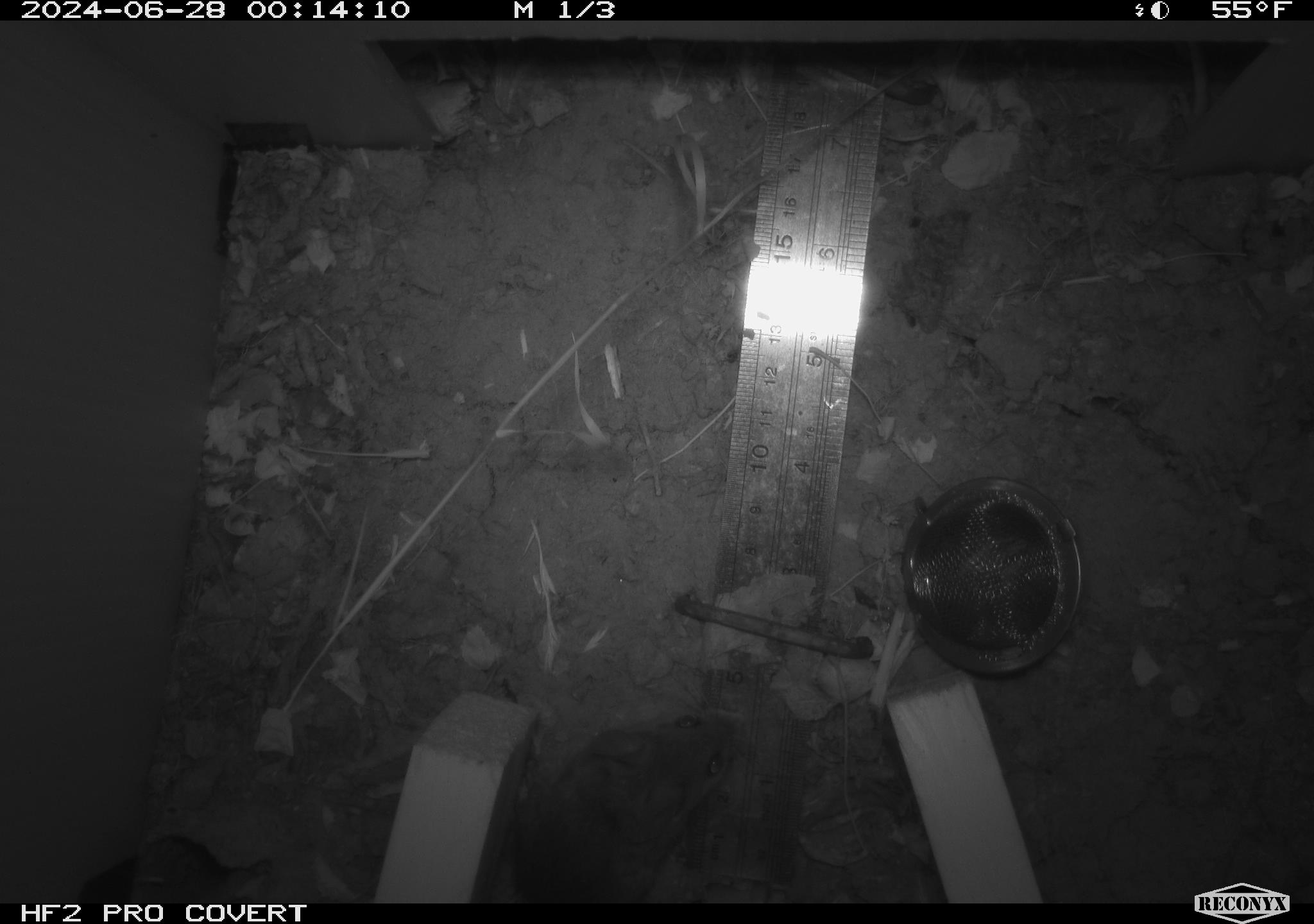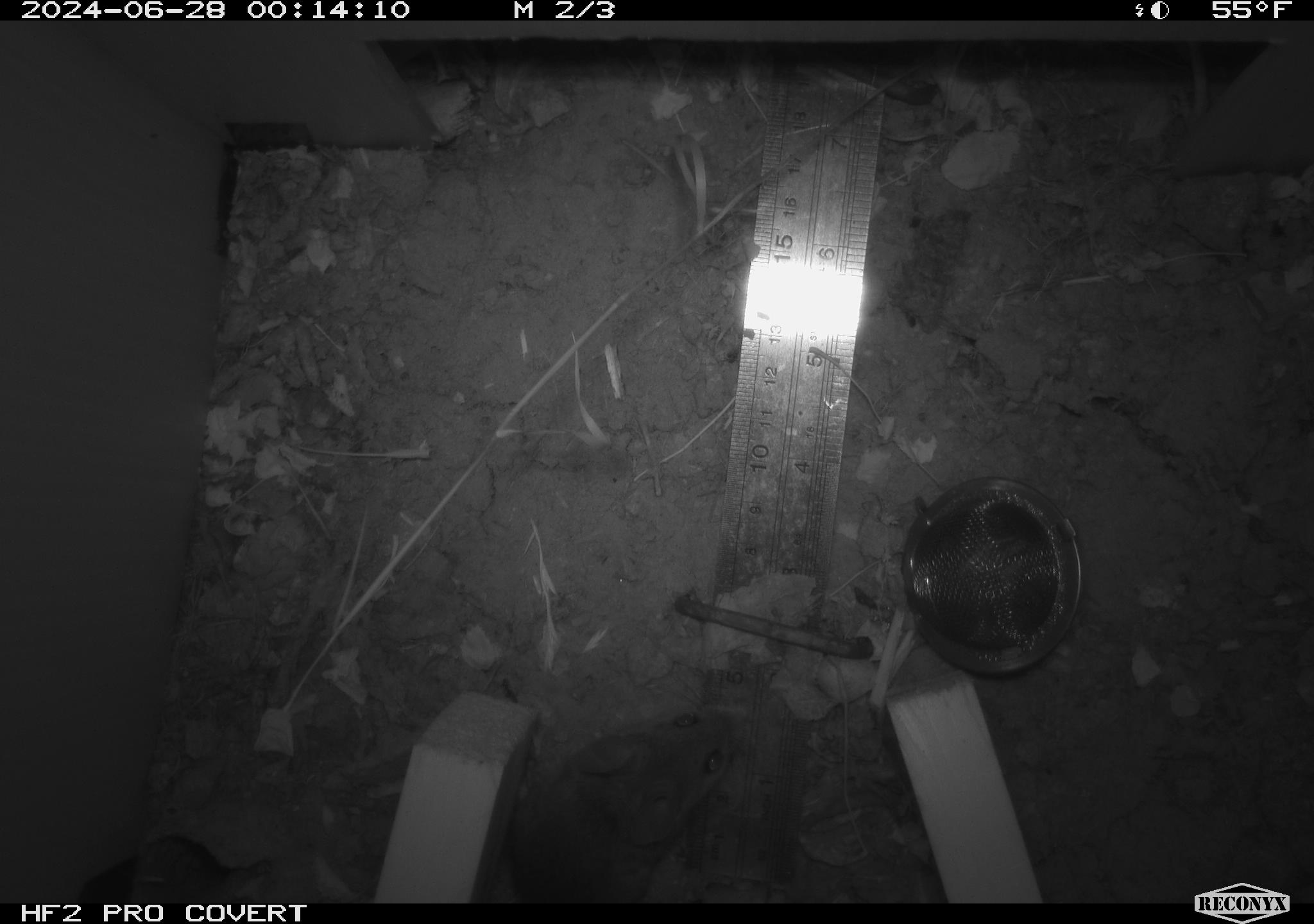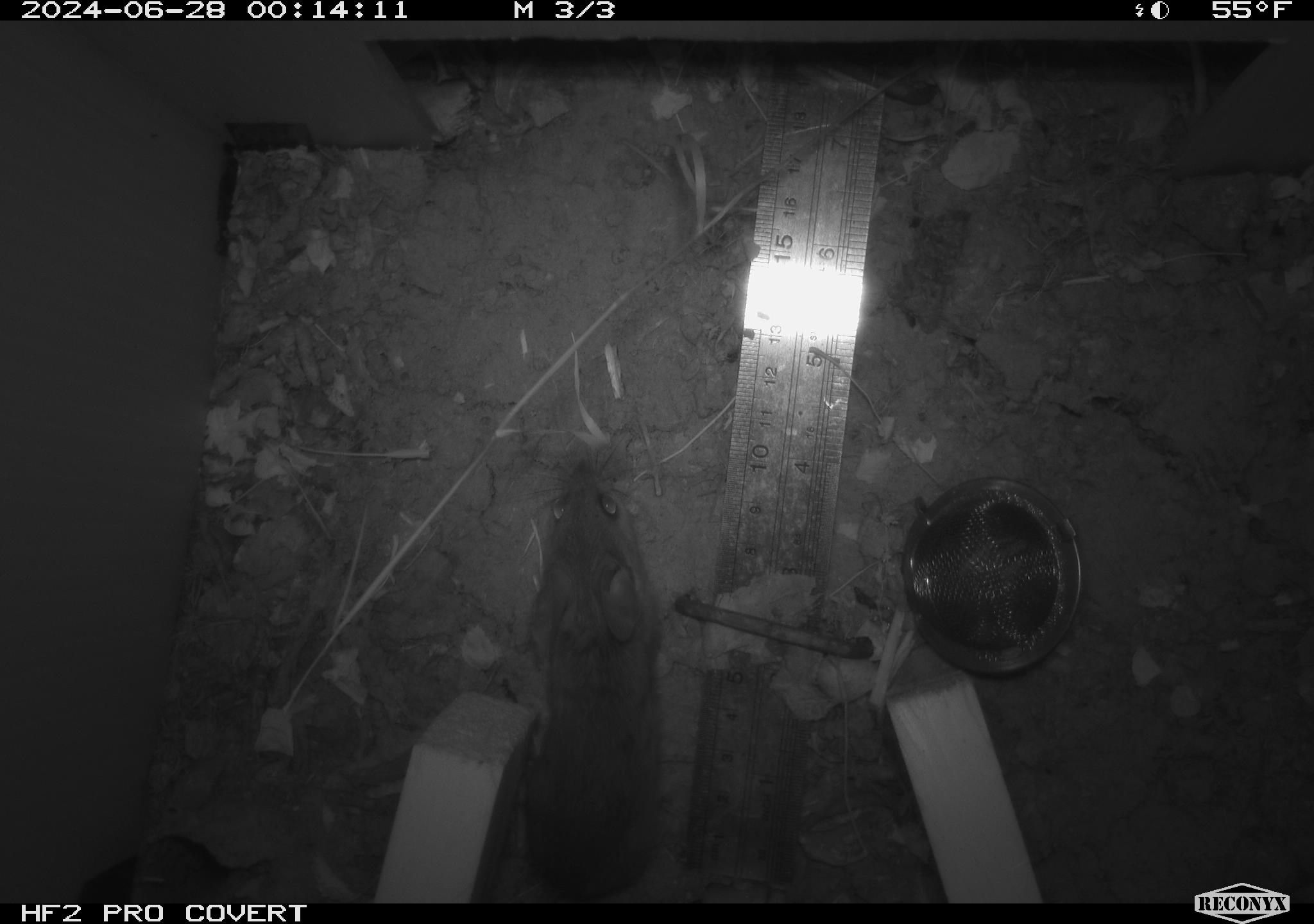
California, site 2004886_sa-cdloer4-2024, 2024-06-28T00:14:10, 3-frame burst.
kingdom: Animalia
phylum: Chordata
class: Mammalia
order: Rodentia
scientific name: Rodentia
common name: rodent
Rodent (Rodentia).